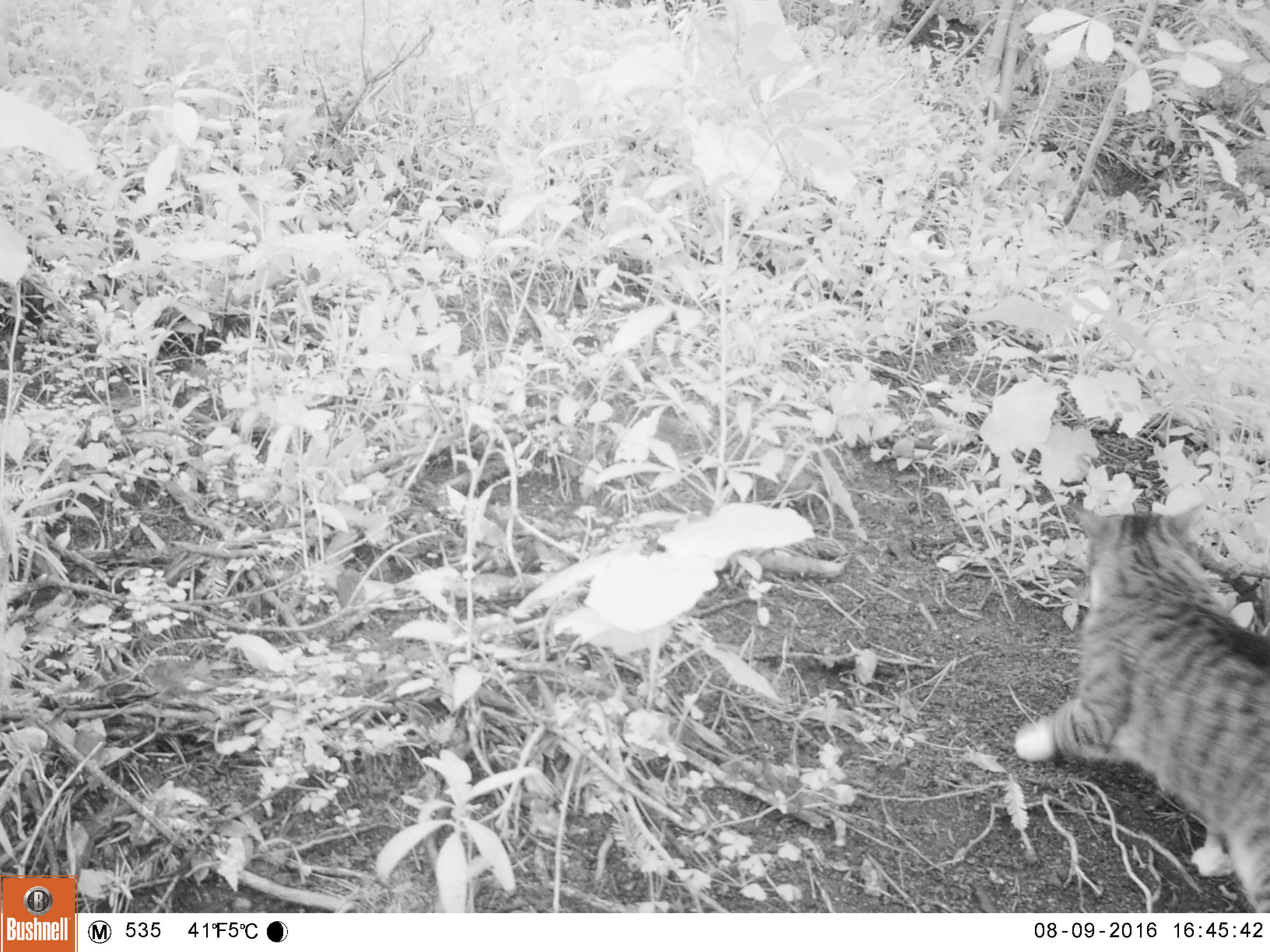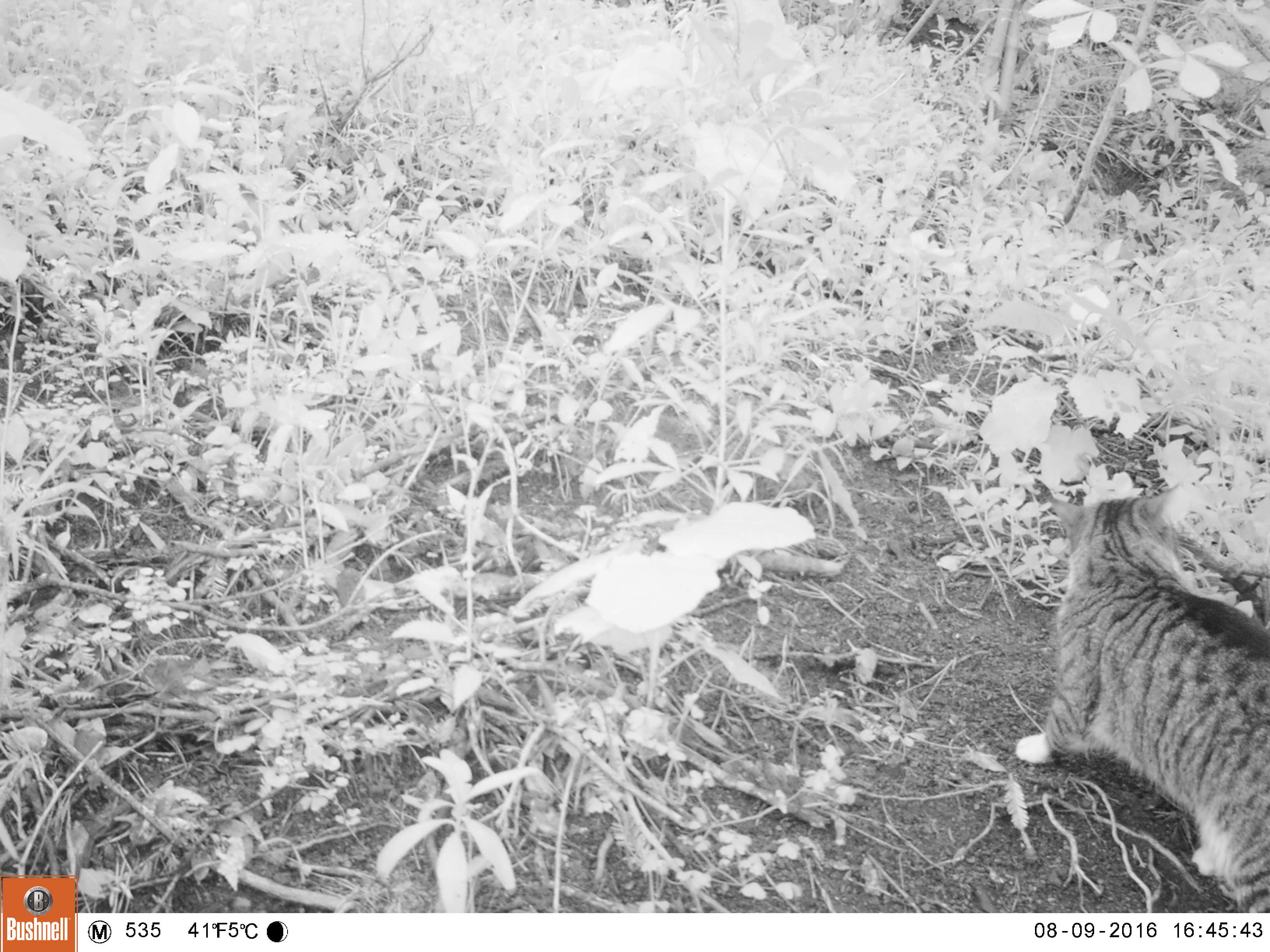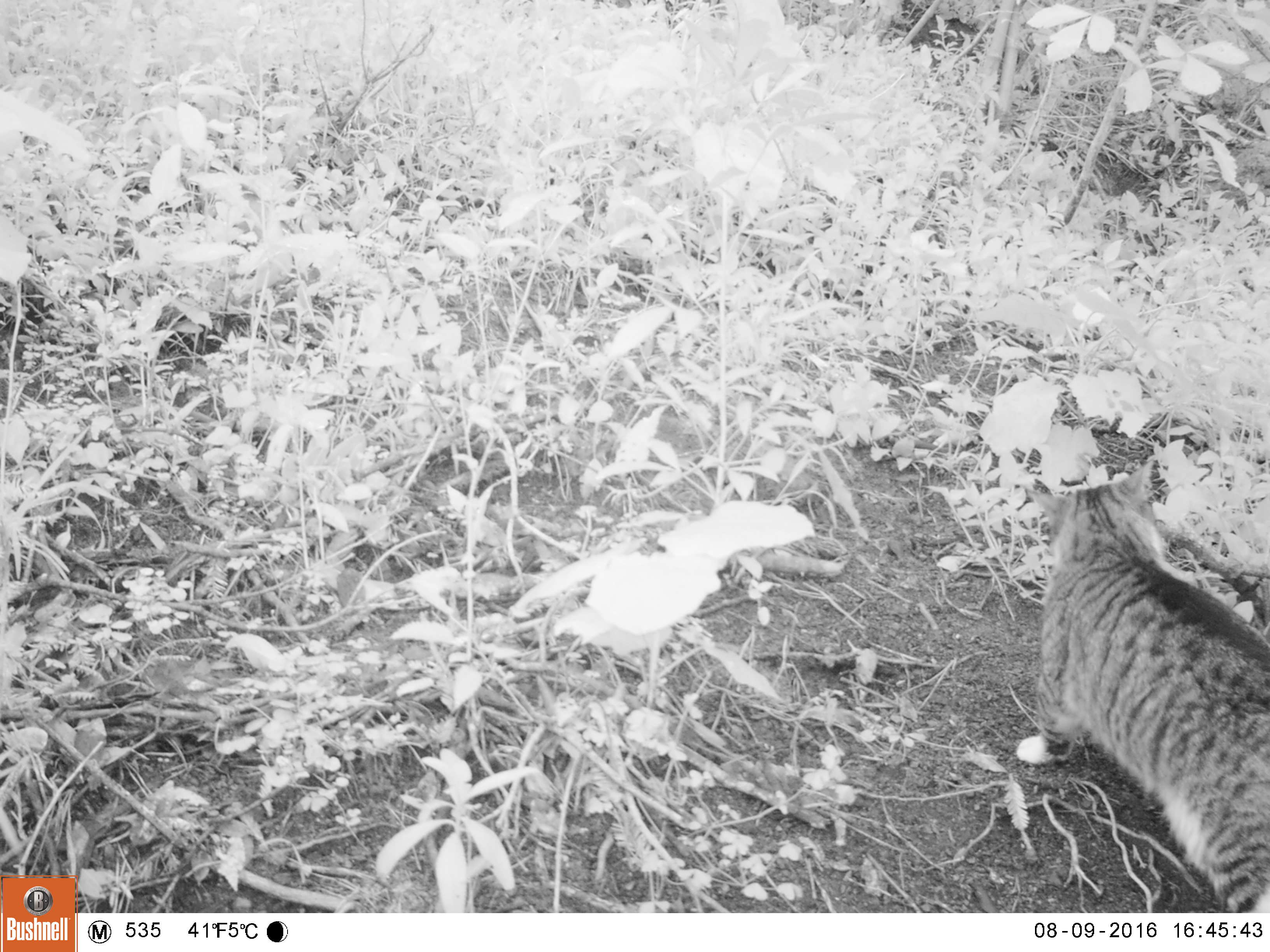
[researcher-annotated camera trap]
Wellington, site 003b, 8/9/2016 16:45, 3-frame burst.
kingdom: Animalia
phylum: Chordata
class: Mammalia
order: Carnivora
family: Felidae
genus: Felis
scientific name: Felis catus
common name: cat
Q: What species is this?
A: Cat (Felis catus).